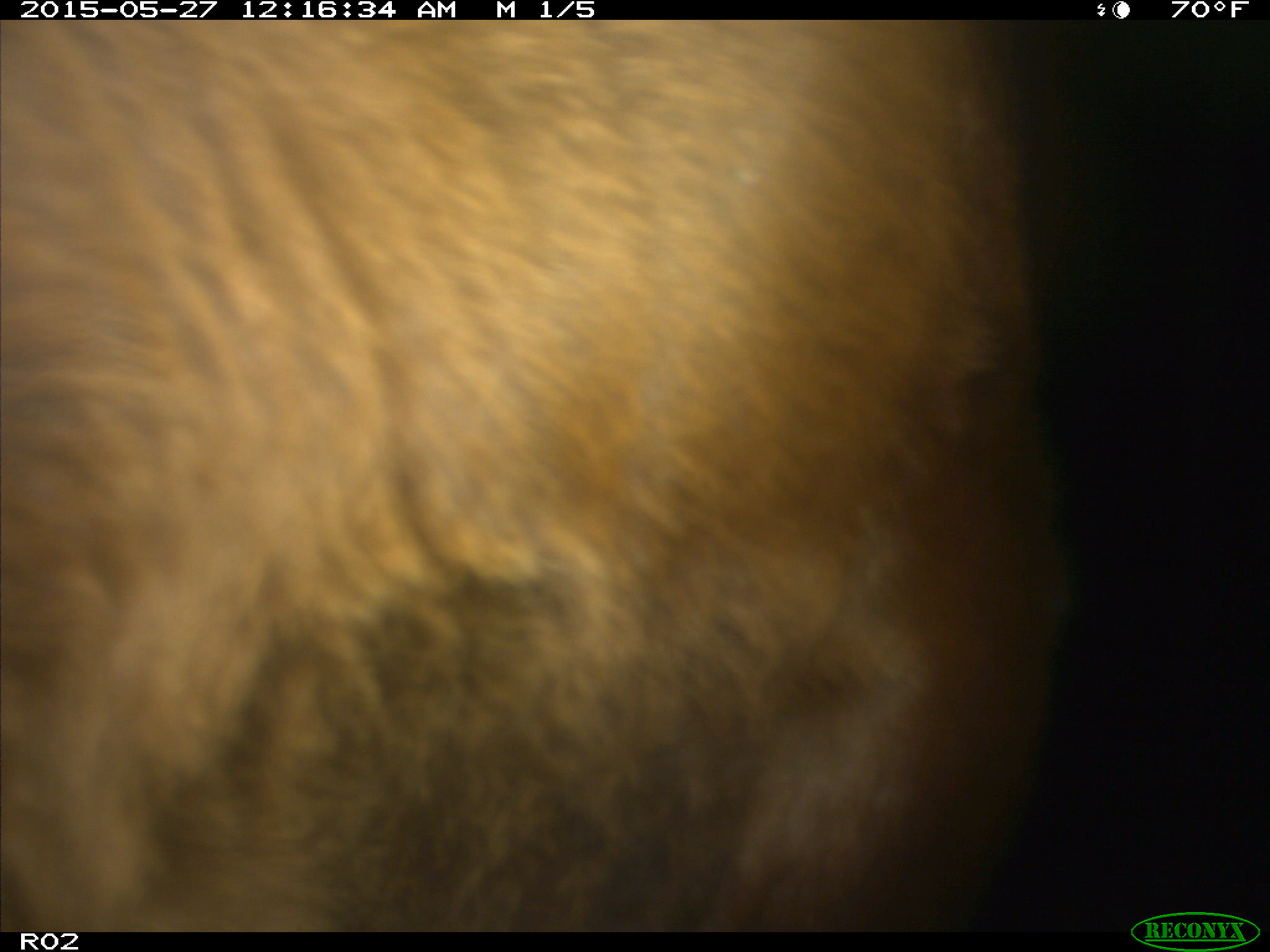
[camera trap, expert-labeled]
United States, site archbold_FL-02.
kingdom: Animalia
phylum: Chordata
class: Mammalia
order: Artiodactyla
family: Bovidae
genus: Bos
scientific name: Bos taurus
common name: domestic cow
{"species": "Bos taurus (domestic cow)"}